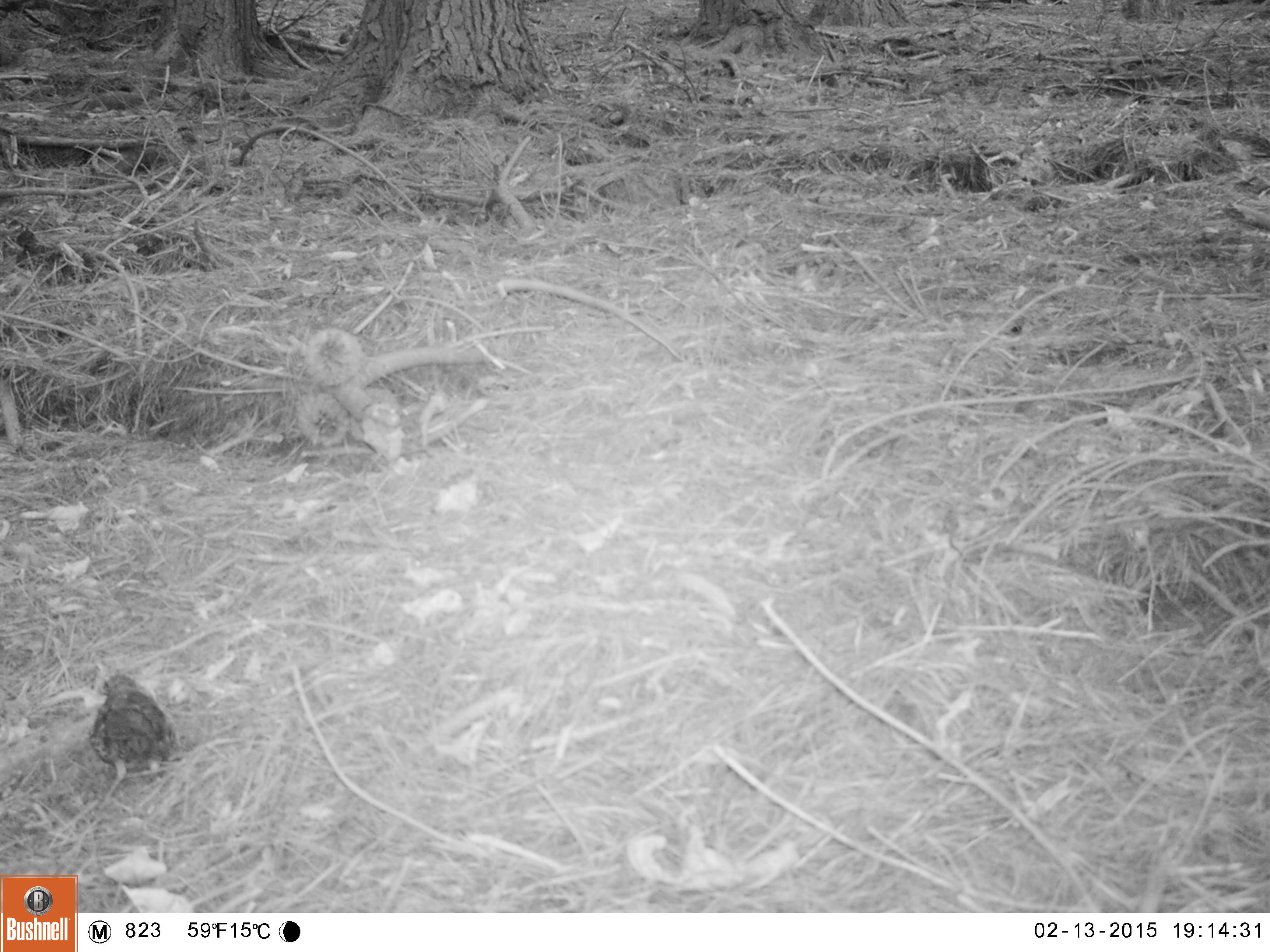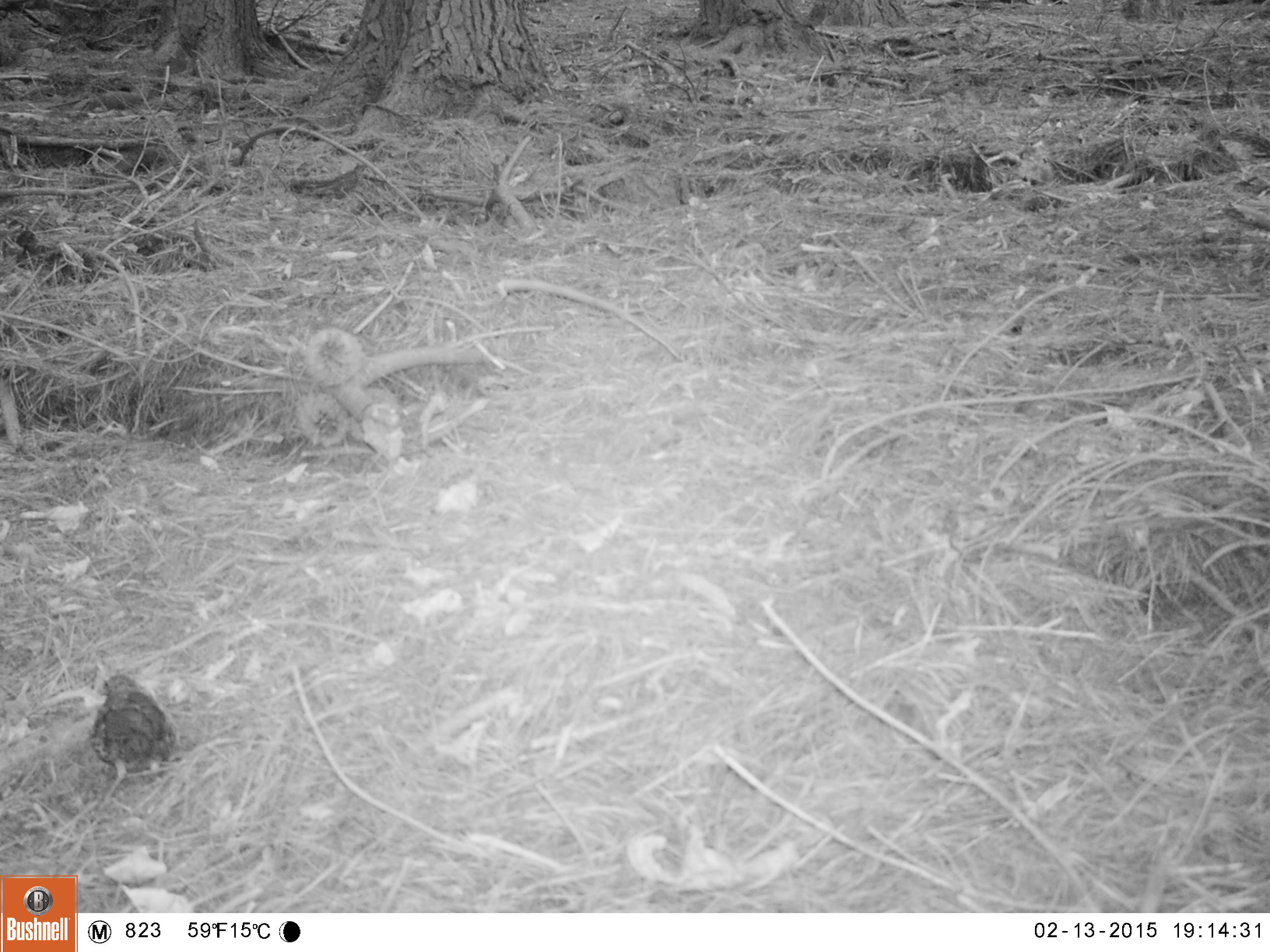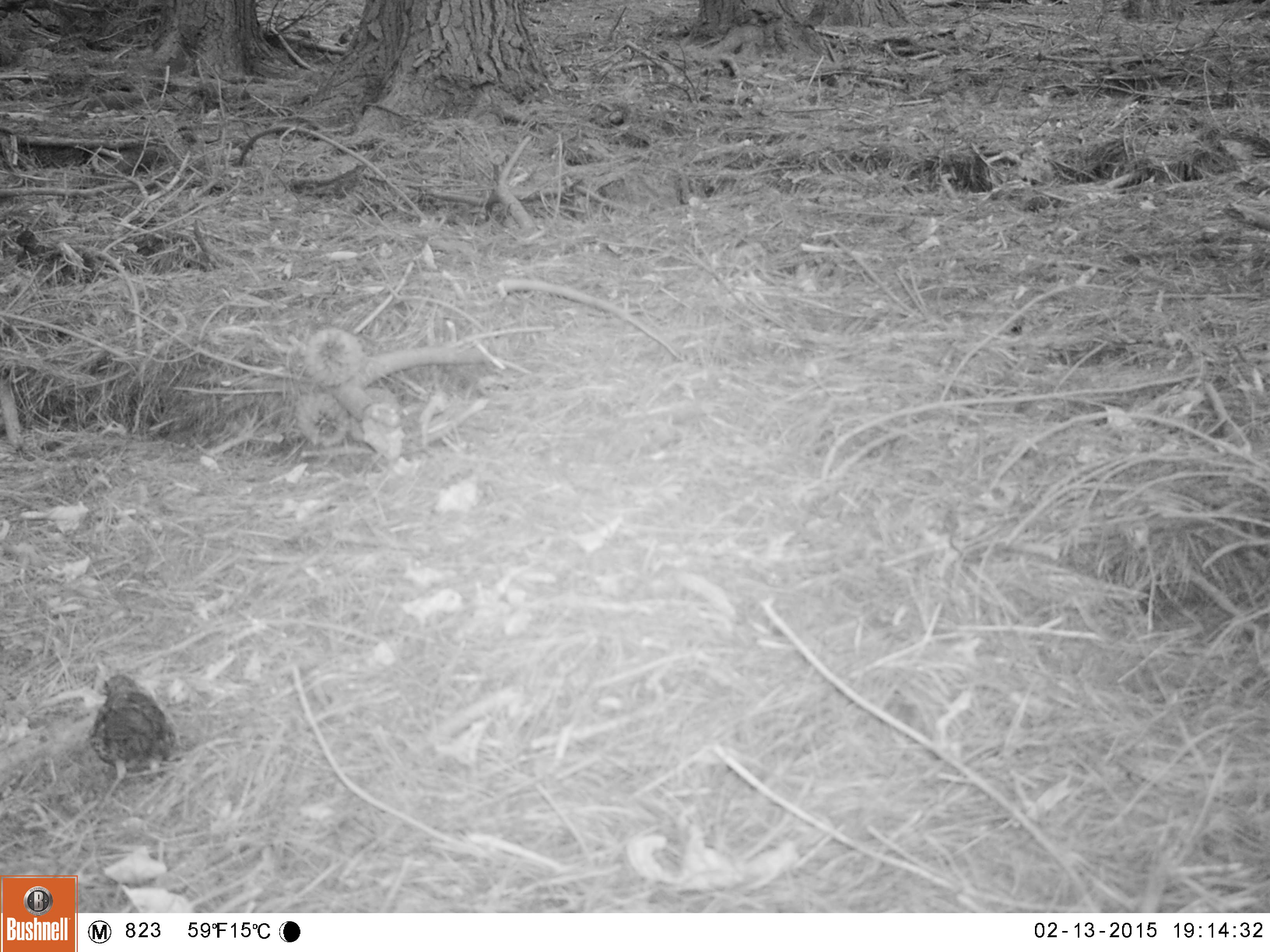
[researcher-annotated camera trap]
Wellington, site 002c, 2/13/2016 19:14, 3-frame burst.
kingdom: Animalia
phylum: Chordata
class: Aves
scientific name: Aves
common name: bird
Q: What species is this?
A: Bird (Aves).